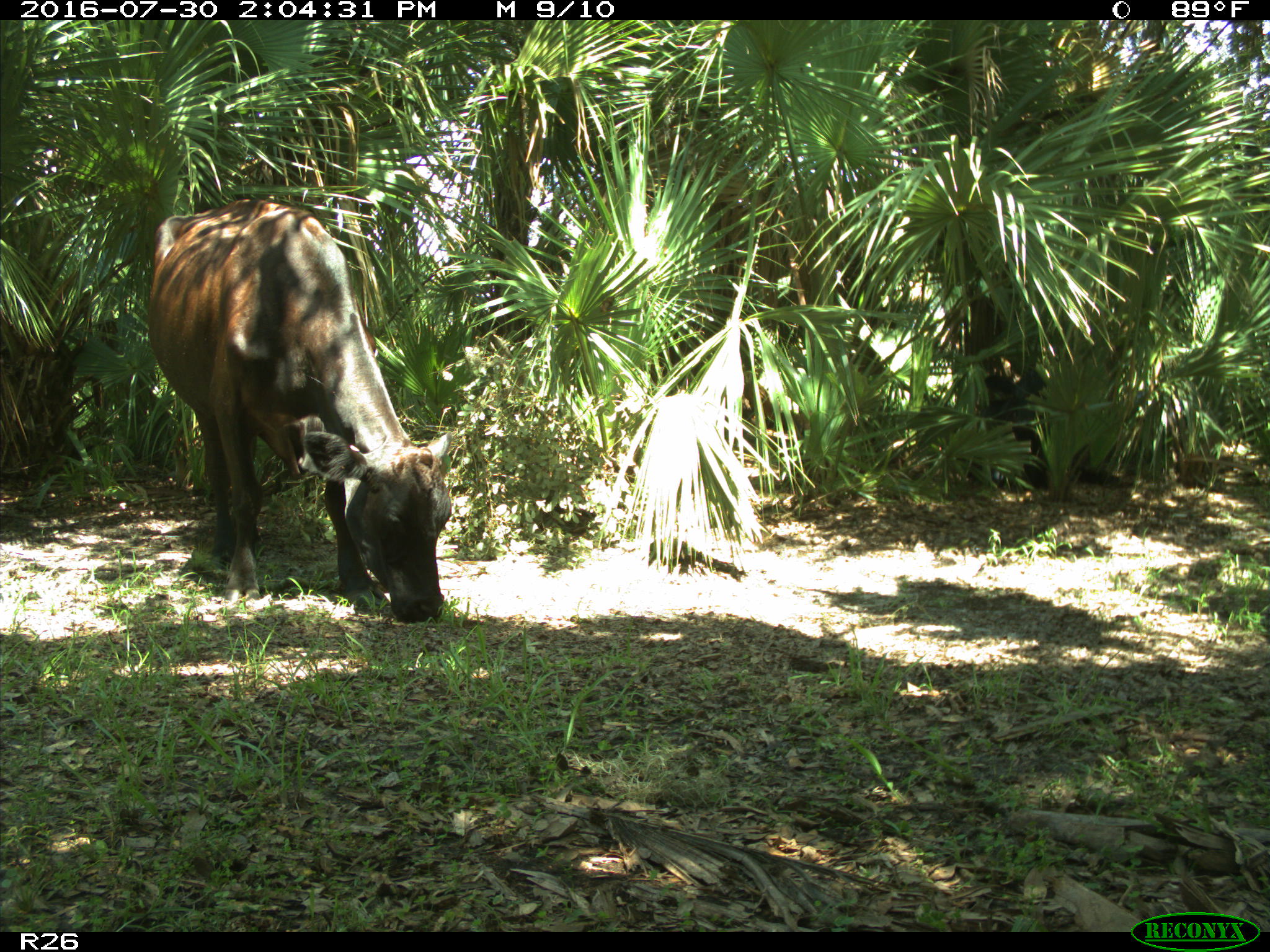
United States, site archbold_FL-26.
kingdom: Animalia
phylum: Chordata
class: Mammalia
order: Artiodactyla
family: Bovidae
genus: Bos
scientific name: Bos taurus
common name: domestic cow